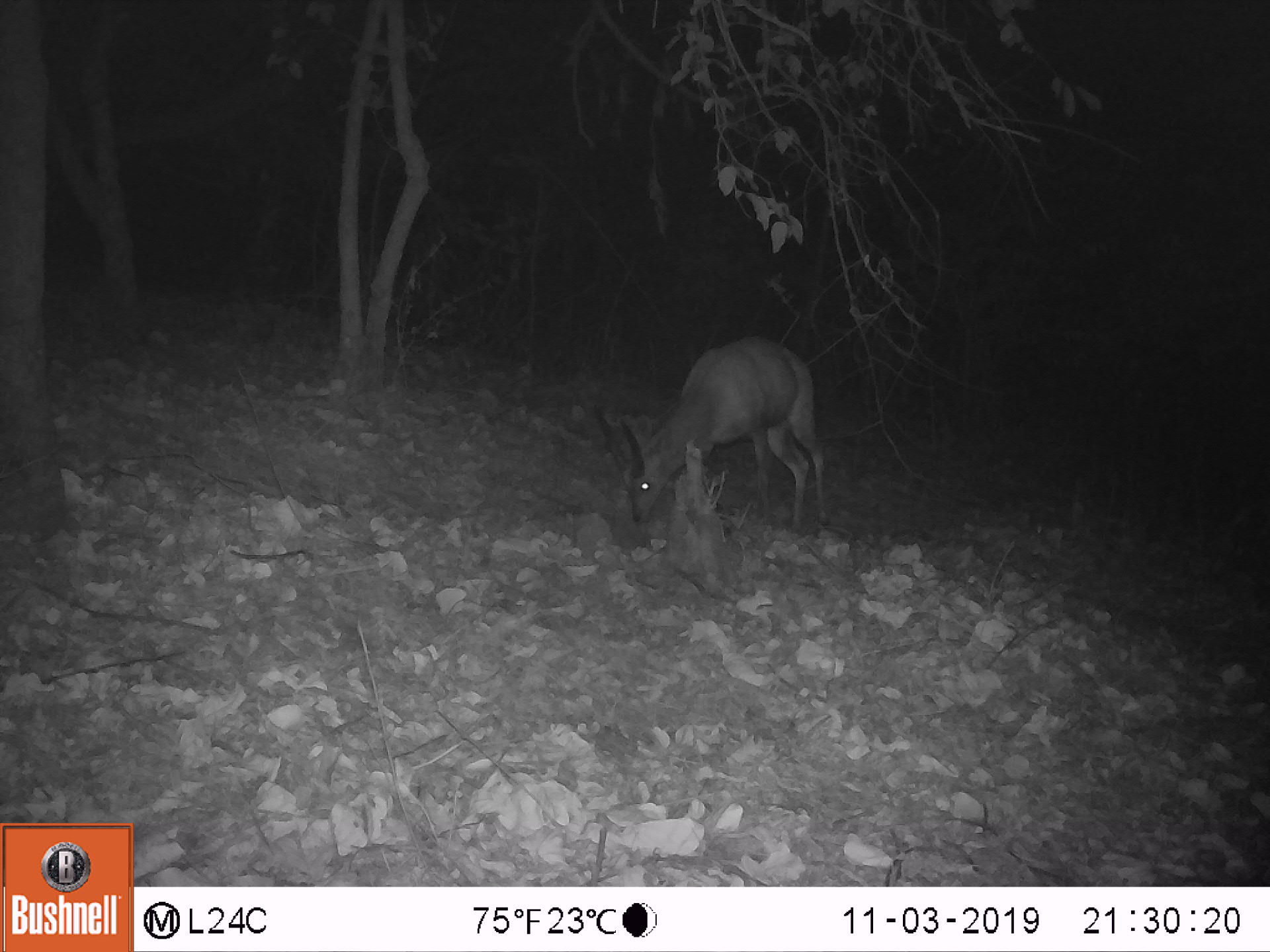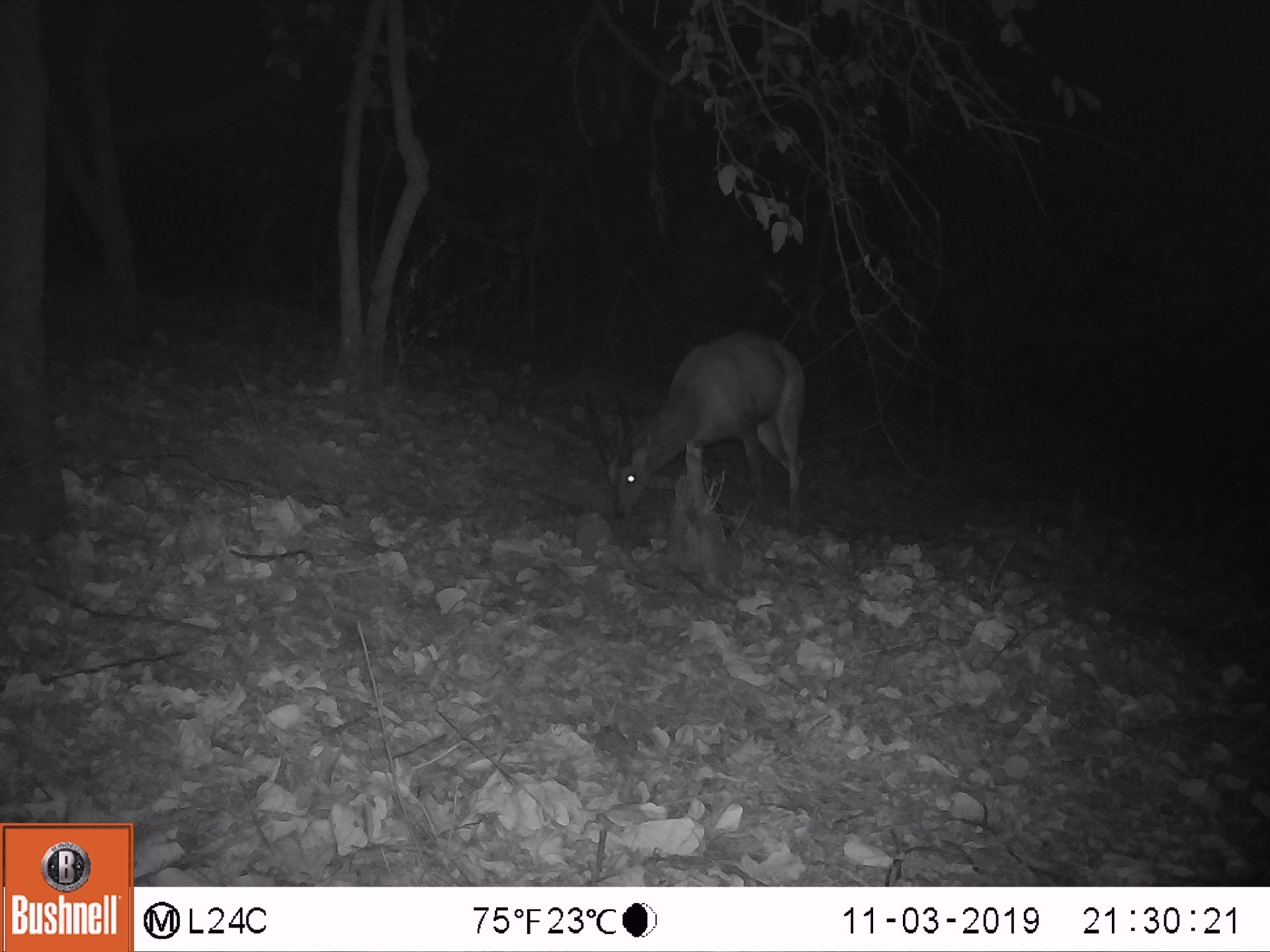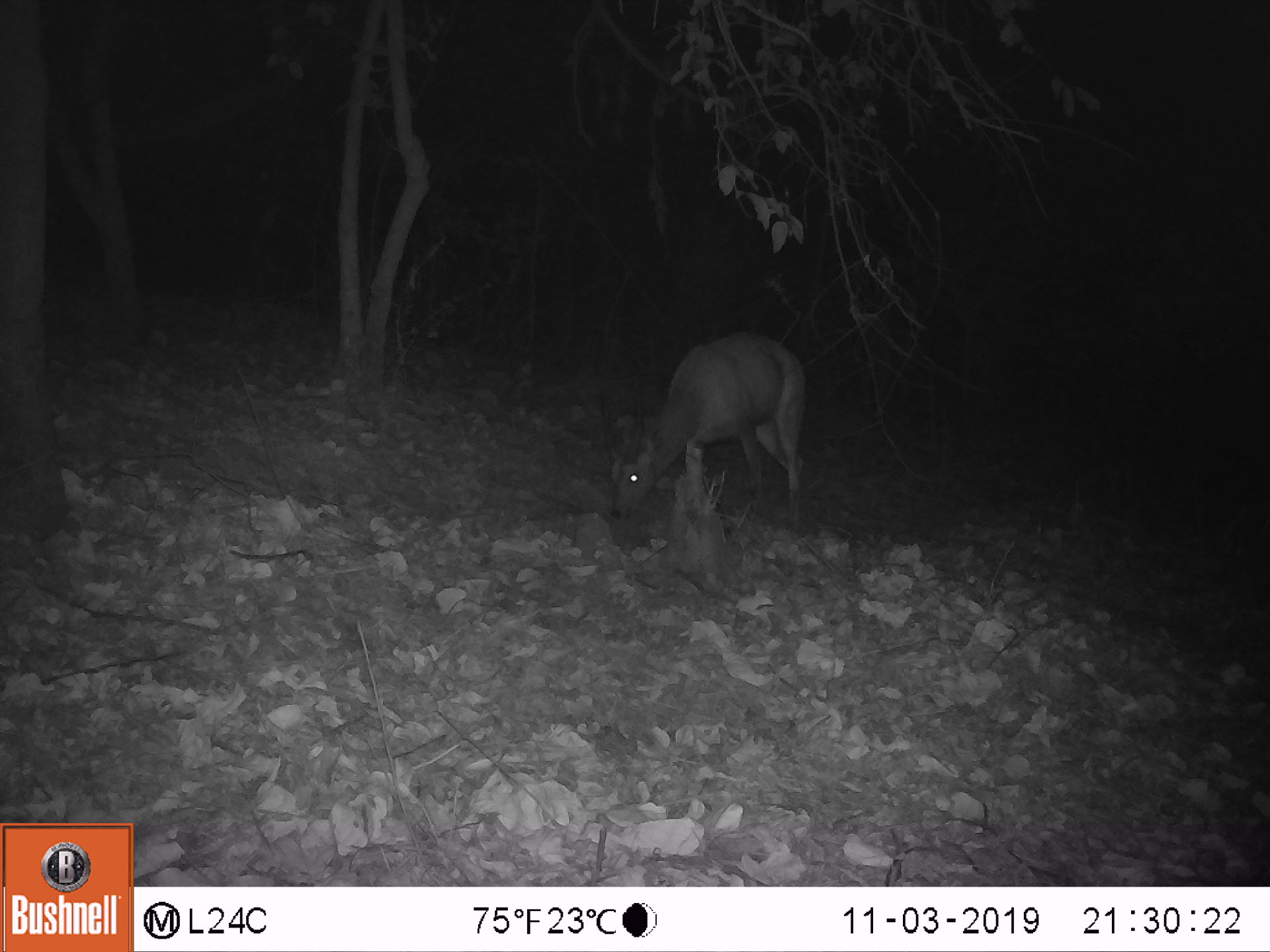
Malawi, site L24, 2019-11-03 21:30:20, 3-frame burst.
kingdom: Animalia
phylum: Chordata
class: Mammalia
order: Artiodactyla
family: Bovidae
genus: Tragelaphus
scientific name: Tragelaphus sylvaticus sylvaticus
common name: cape bushbuck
Cape bushbuck (Tragelaphus sylvaticus sylvaticus), count 1.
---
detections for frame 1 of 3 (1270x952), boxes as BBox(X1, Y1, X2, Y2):
cape bushbuck: BBox(587, 332, 828, 546)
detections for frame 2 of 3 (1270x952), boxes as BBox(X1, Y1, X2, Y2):
cape bushbuck: BBox(574, 326, 817, 547)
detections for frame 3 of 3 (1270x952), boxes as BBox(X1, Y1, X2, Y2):
cape bushbuck: BBox(592, 327, 819, 551)